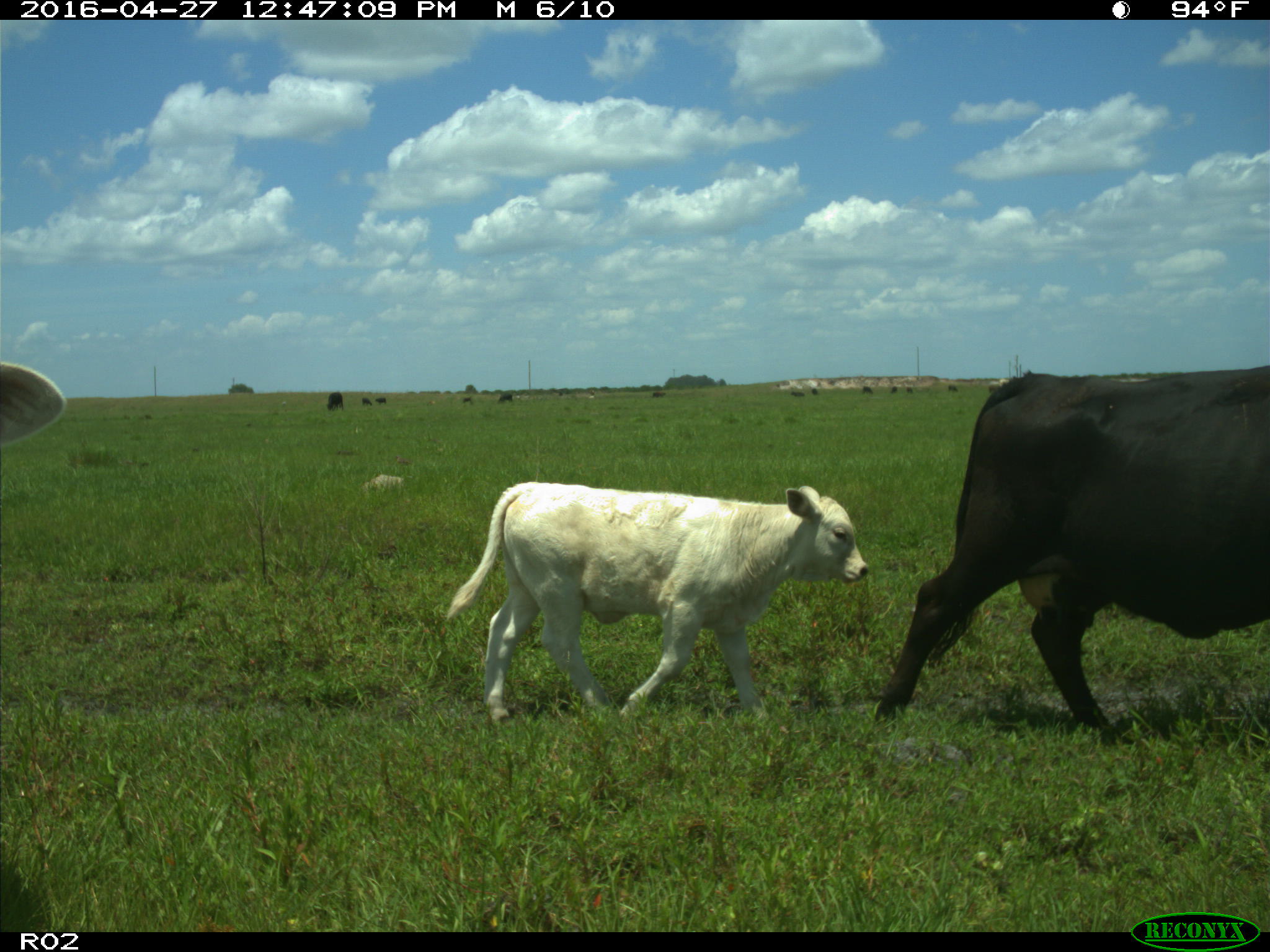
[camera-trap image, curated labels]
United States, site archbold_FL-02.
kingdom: Animalia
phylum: Chordata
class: Mammalia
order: Artiodactyla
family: Bovidae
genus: Bos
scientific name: Bos taurus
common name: domestic cow